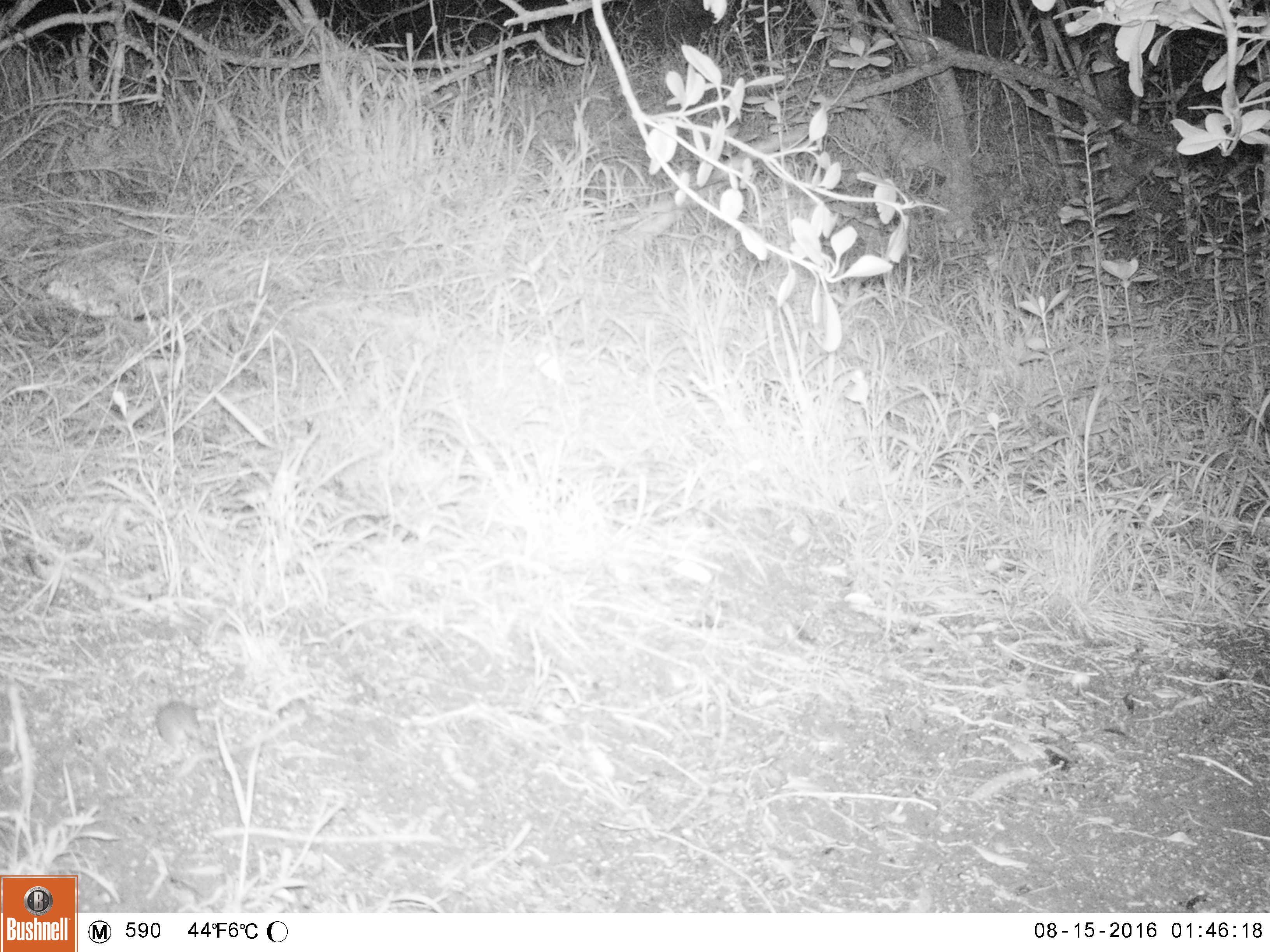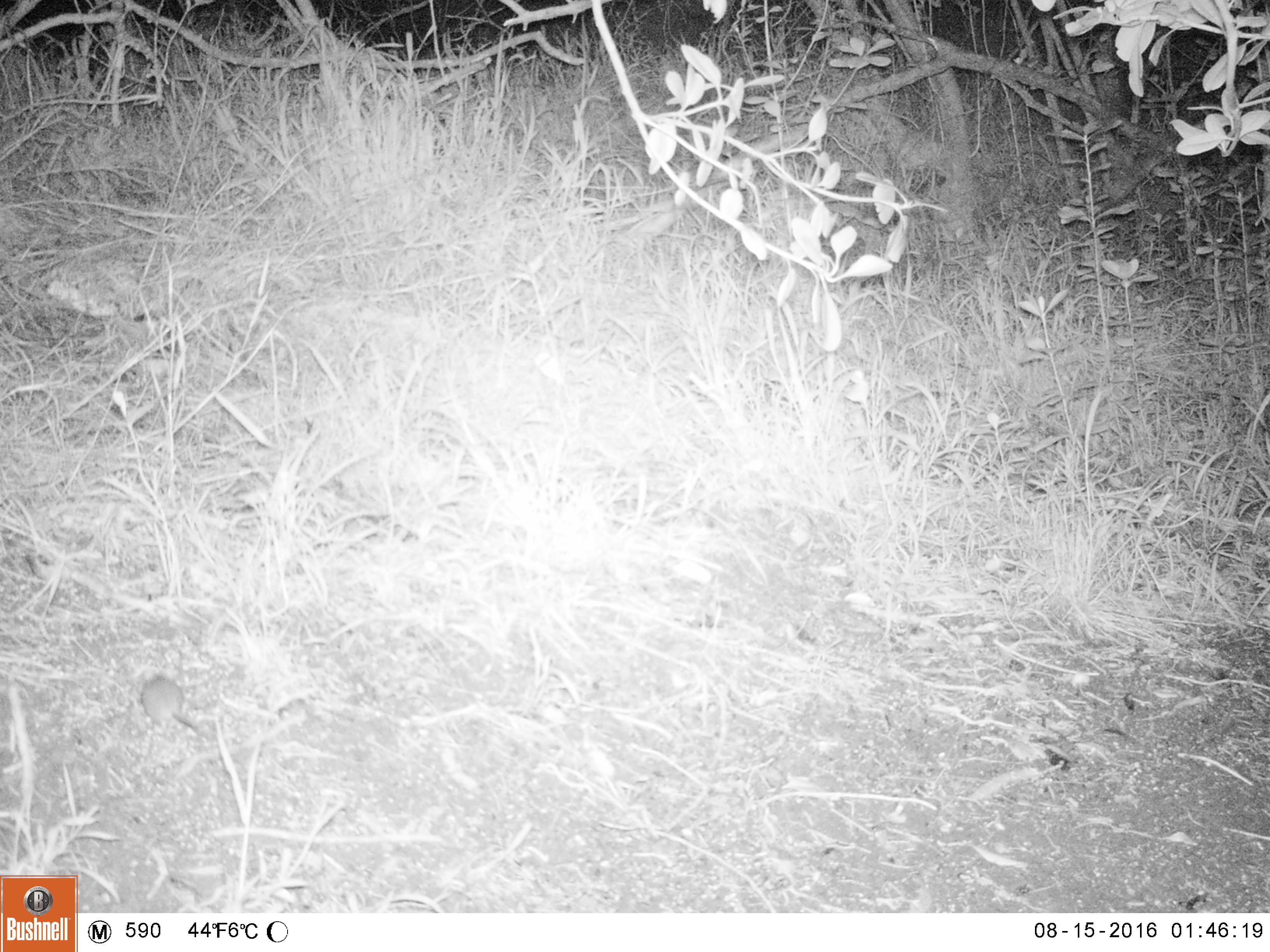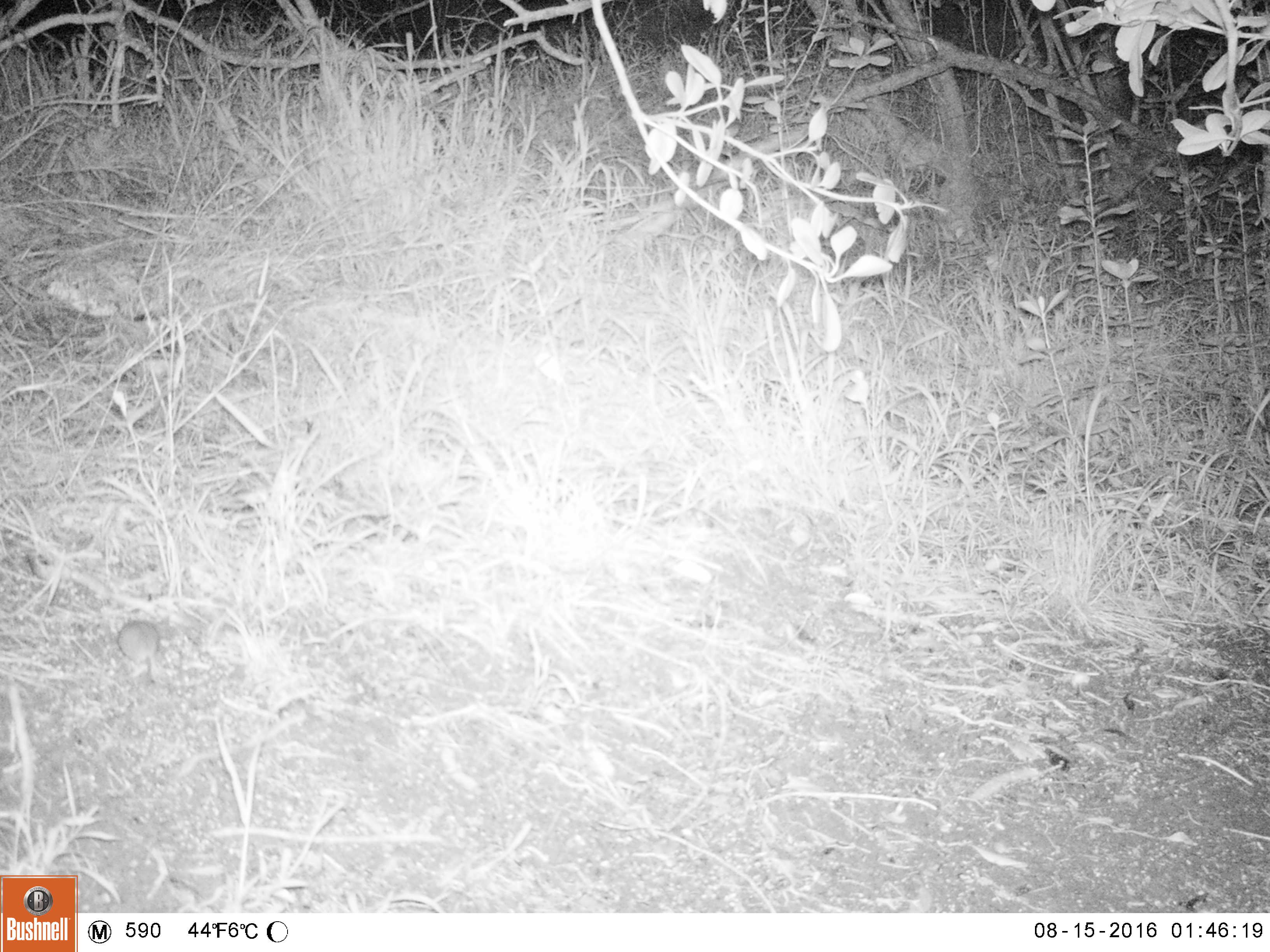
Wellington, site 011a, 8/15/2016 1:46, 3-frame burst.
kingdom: Animalia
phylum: Chordata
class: Mammalia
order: Rodentia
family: Muridae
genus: Mus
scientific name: Mus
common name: mouse